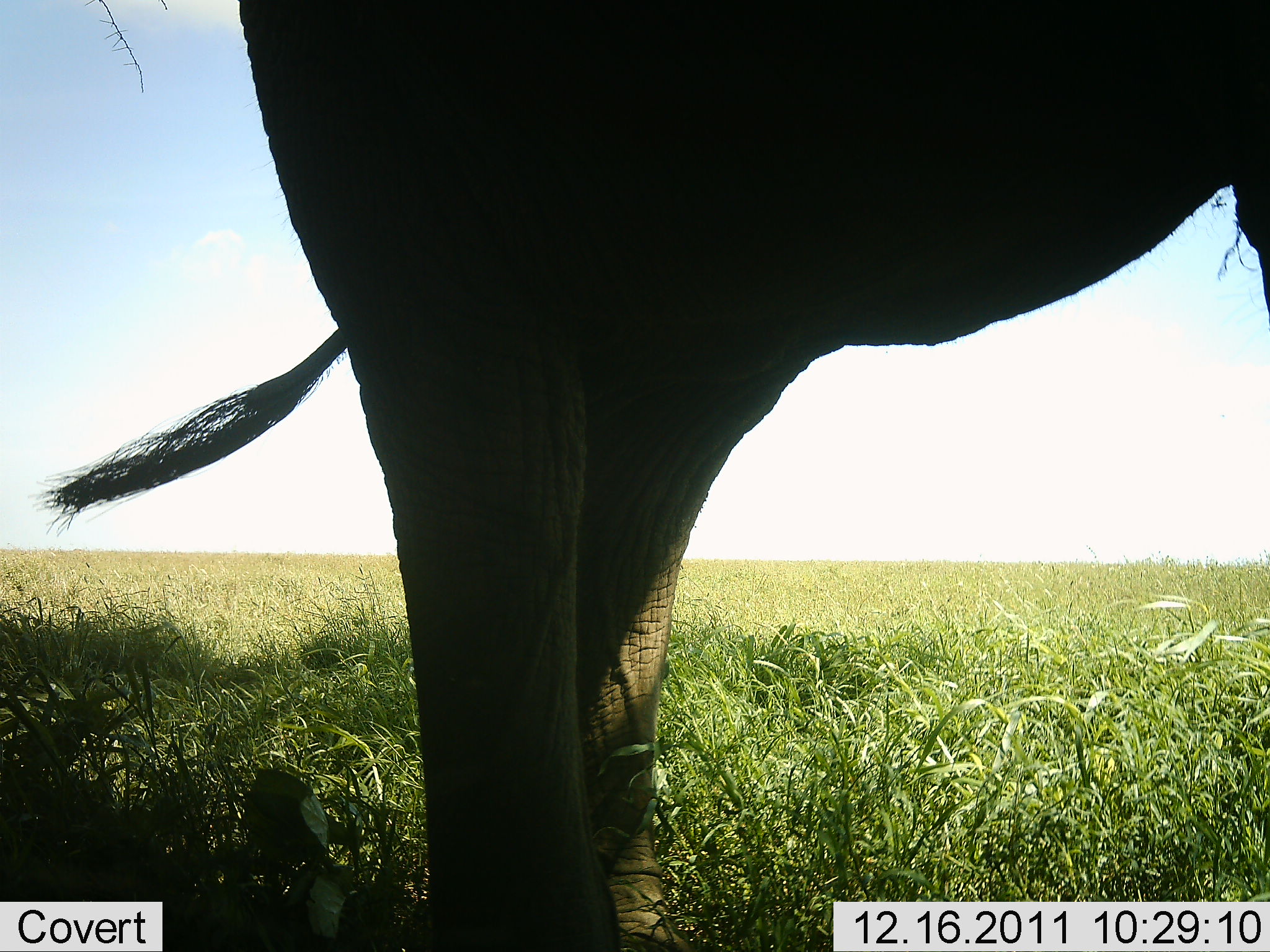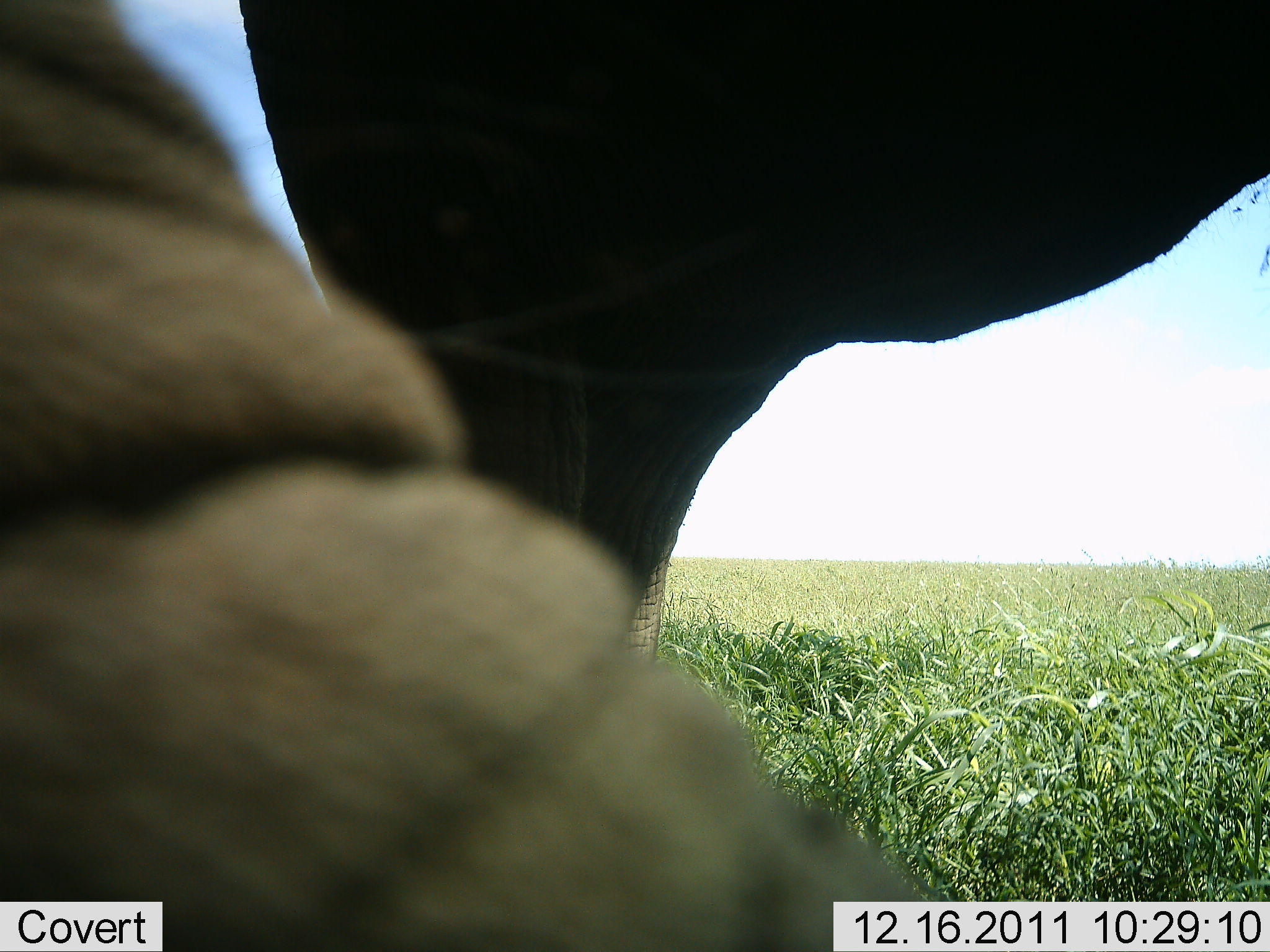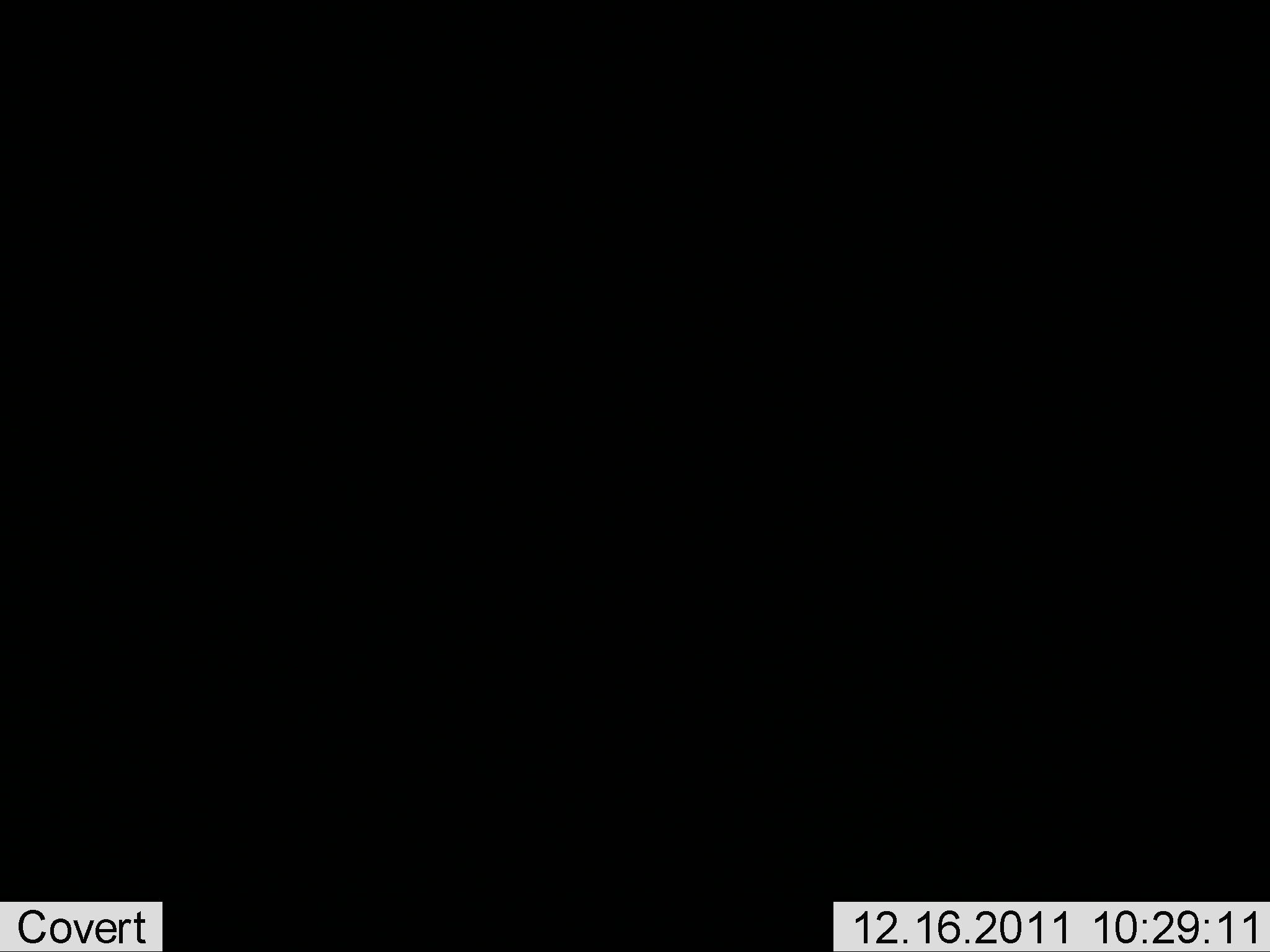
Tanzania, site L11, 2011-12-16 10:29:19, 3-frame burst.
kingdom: Animalia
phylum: Chordata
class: Mammalia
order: Proboscidea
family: Elephantidae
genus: Loxodonta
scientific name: Loxodonta africana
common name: african bush elephant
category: elephant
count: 1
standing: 83%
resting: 0%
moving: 8%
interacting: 17%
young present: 0%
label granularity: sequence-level